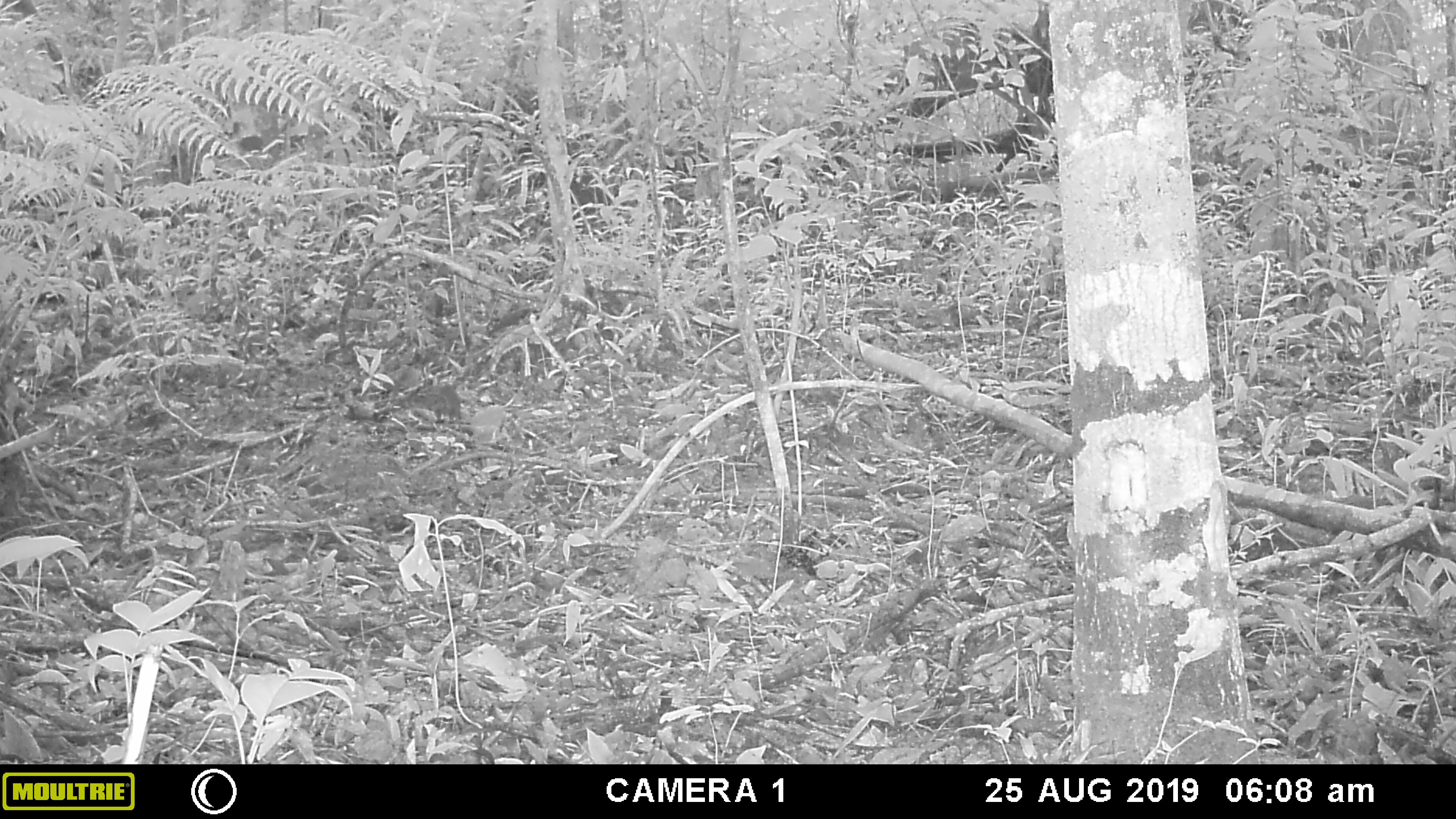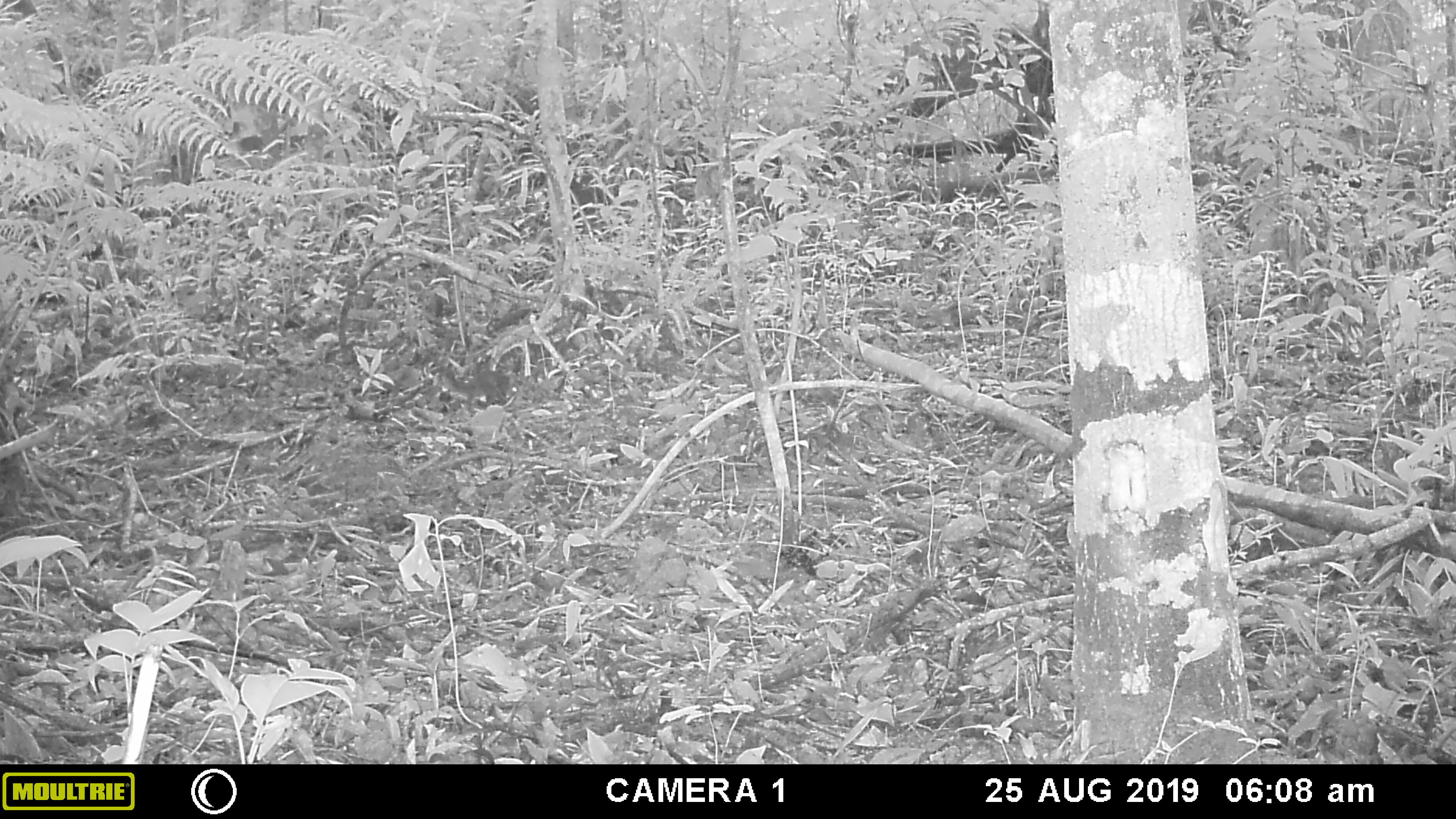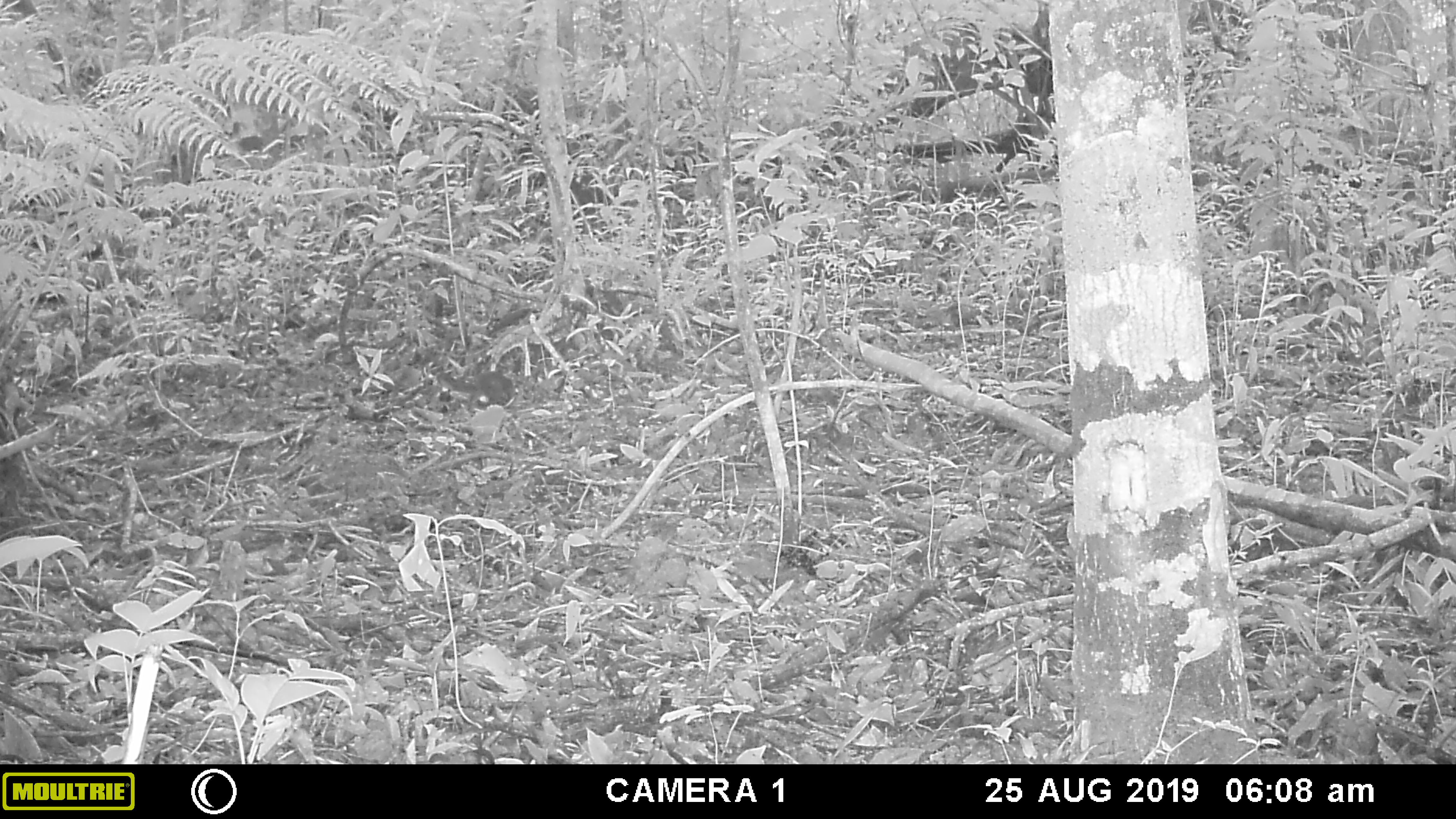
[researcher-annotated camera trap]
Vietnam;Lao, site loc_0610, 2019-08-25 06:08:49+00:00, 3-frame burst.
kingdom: Animalia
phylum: Chordata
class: Mammalia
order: Rodentia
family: Sciuridae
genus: Sciurus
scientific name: Sciurus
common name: squirrel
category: unidentified squirrel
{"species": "unidentified squirrel (squirrel) (Sciurus)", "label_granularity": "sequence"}